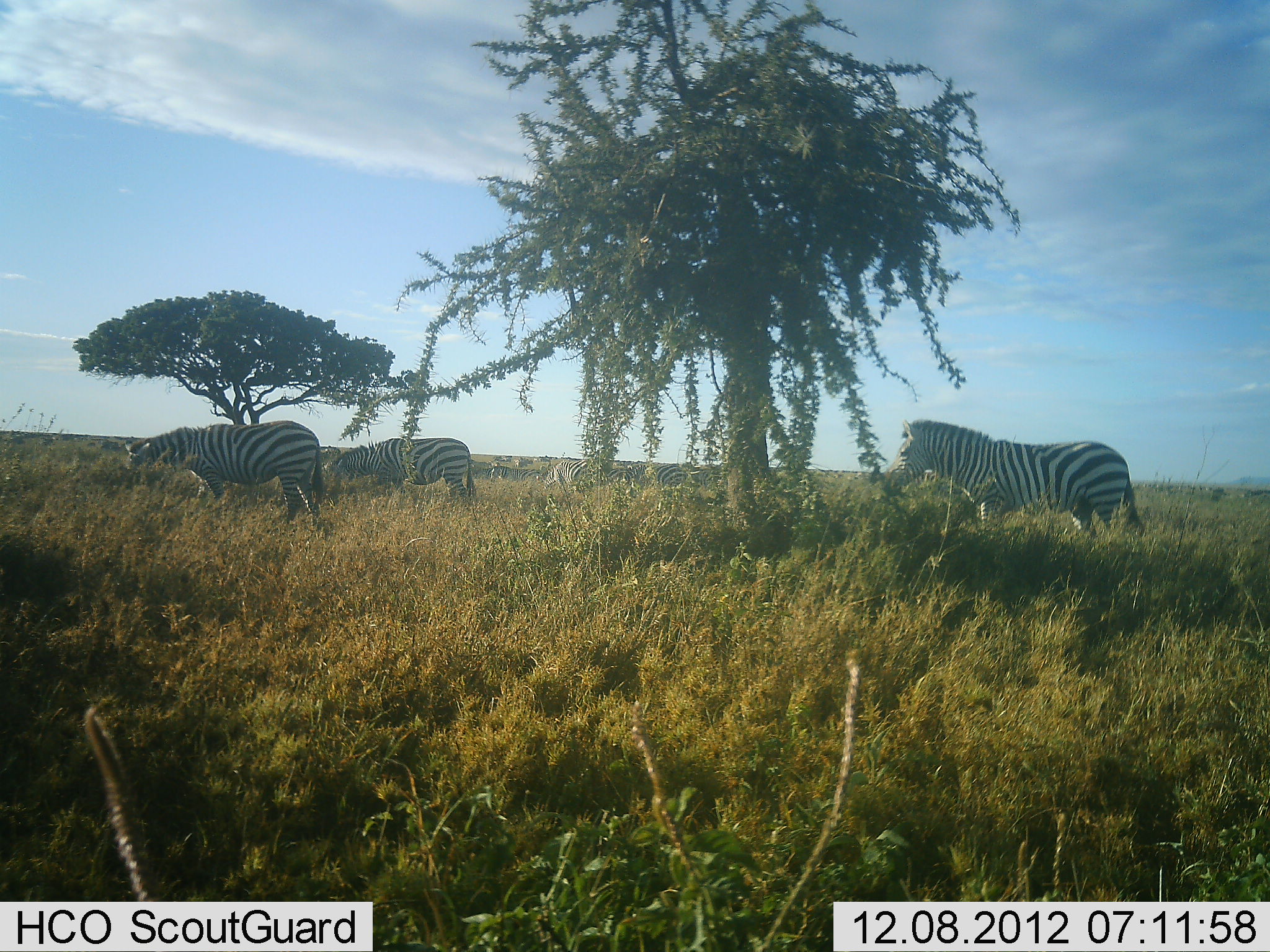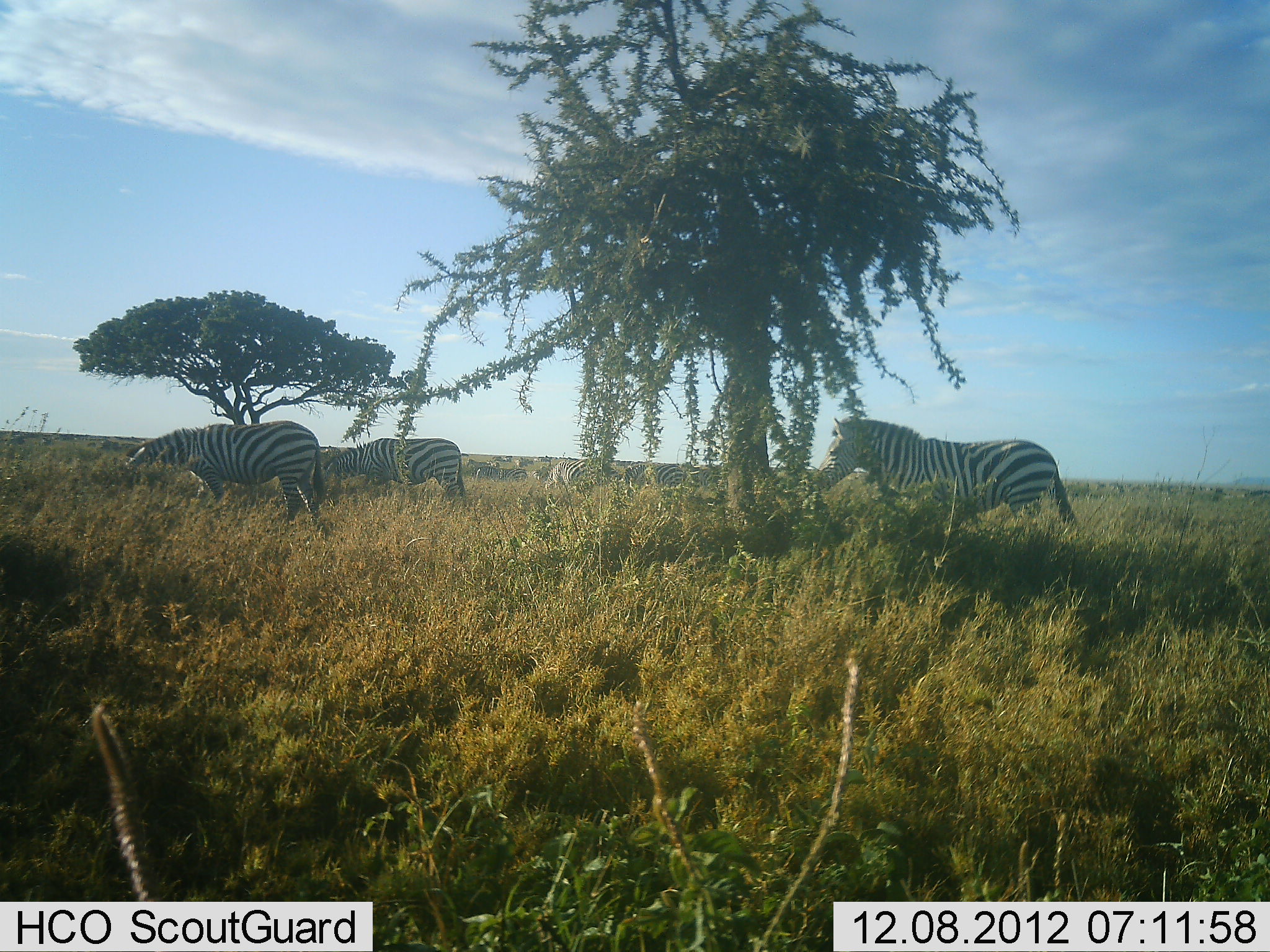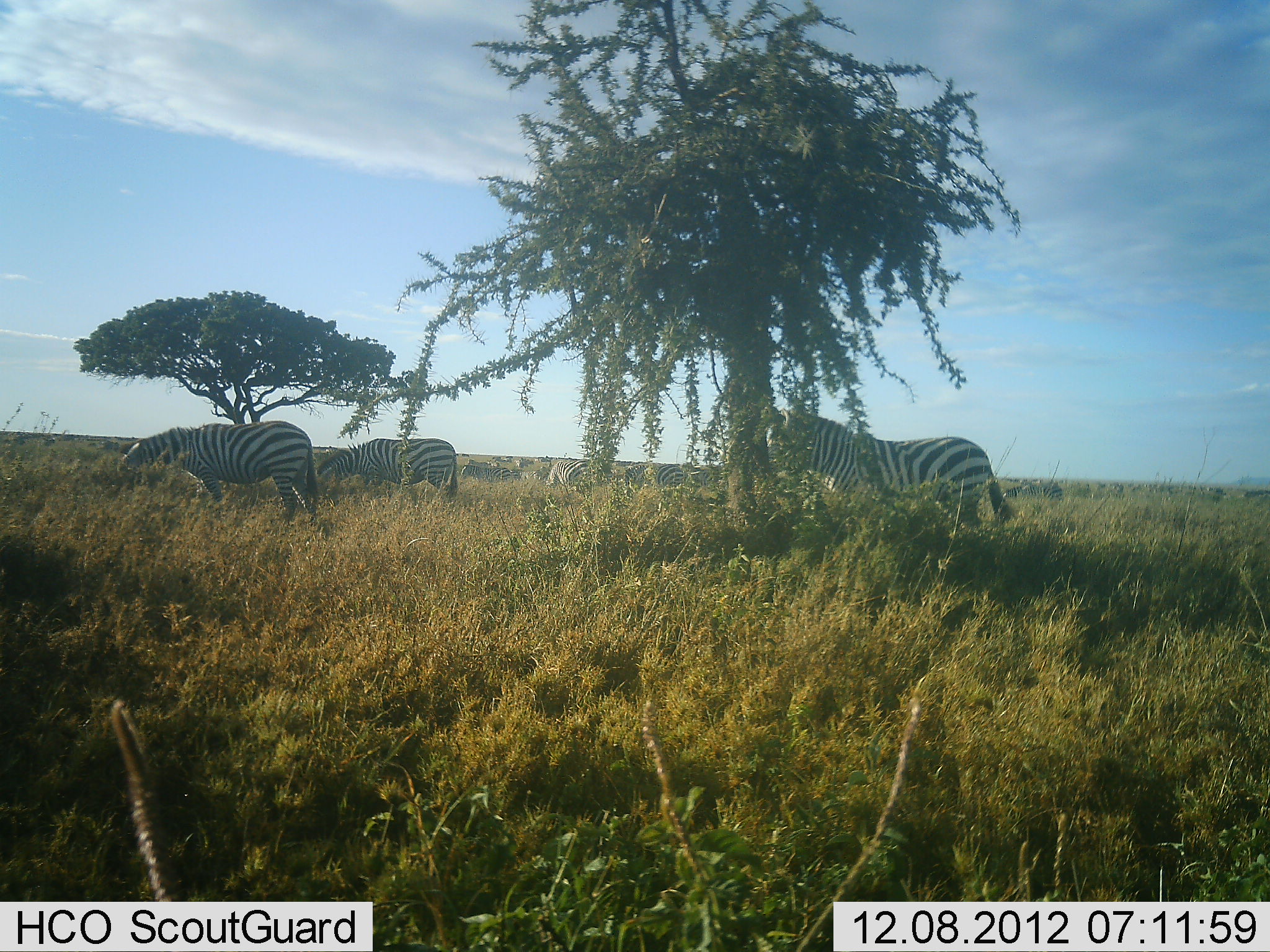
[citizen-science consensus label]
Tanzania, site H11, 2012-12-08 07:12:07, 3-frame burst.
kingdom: Animalia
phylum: Chordata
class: Mammalia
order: Perissodactyla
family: Equidae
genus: Equus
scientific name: Equus quagga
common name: plains zebra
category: zebra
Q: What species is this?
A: Zebra (plains zebra) (Equus quagga).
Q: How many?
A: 5.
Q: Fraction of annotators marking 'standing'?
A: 20%.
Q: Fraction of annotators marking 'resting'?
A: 0%.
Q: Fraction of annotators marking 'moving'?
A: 80%.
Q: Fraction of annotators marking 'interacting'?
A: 0%.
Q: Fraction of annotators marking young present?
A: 0%.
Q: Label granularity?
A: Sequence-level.